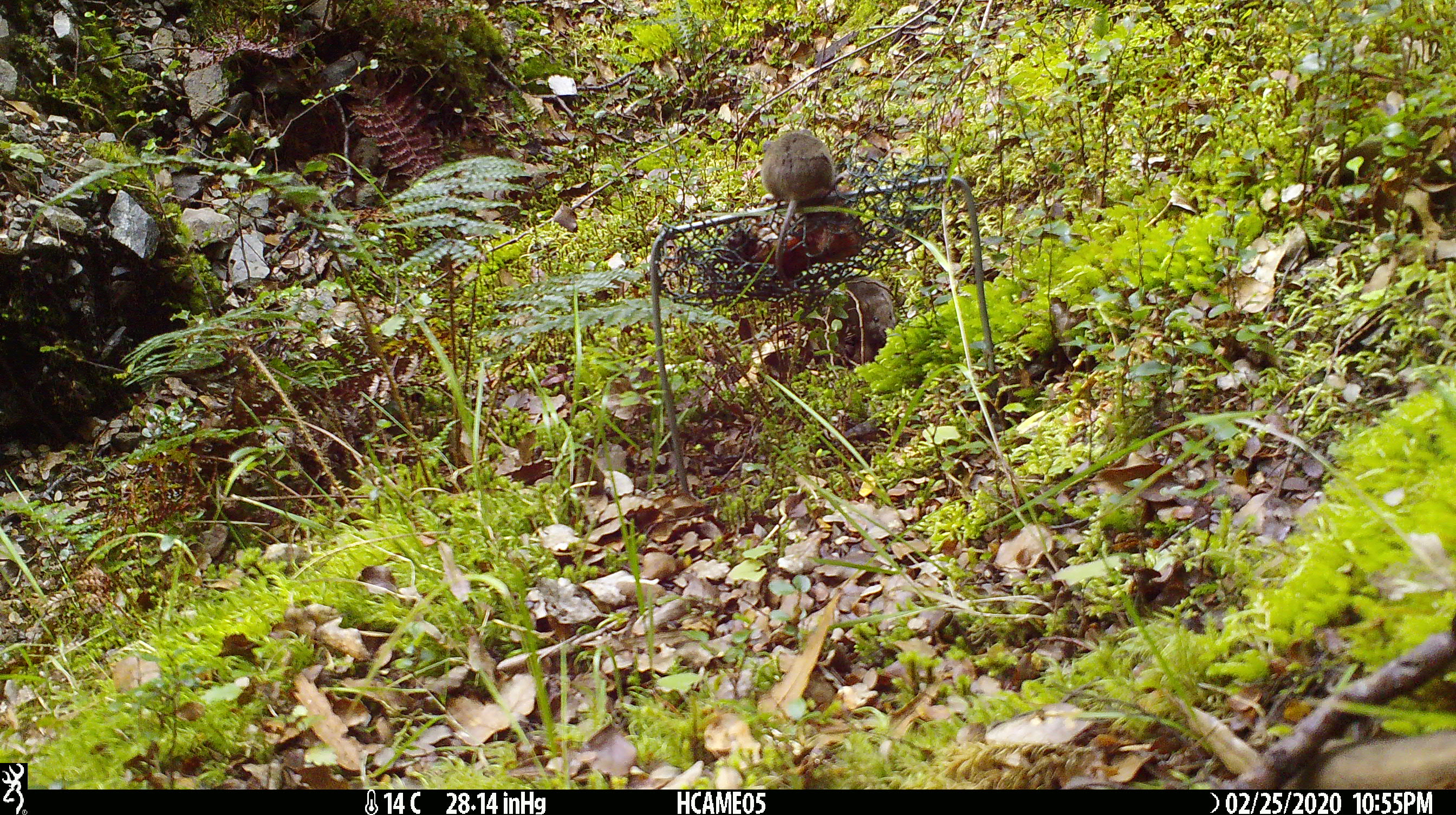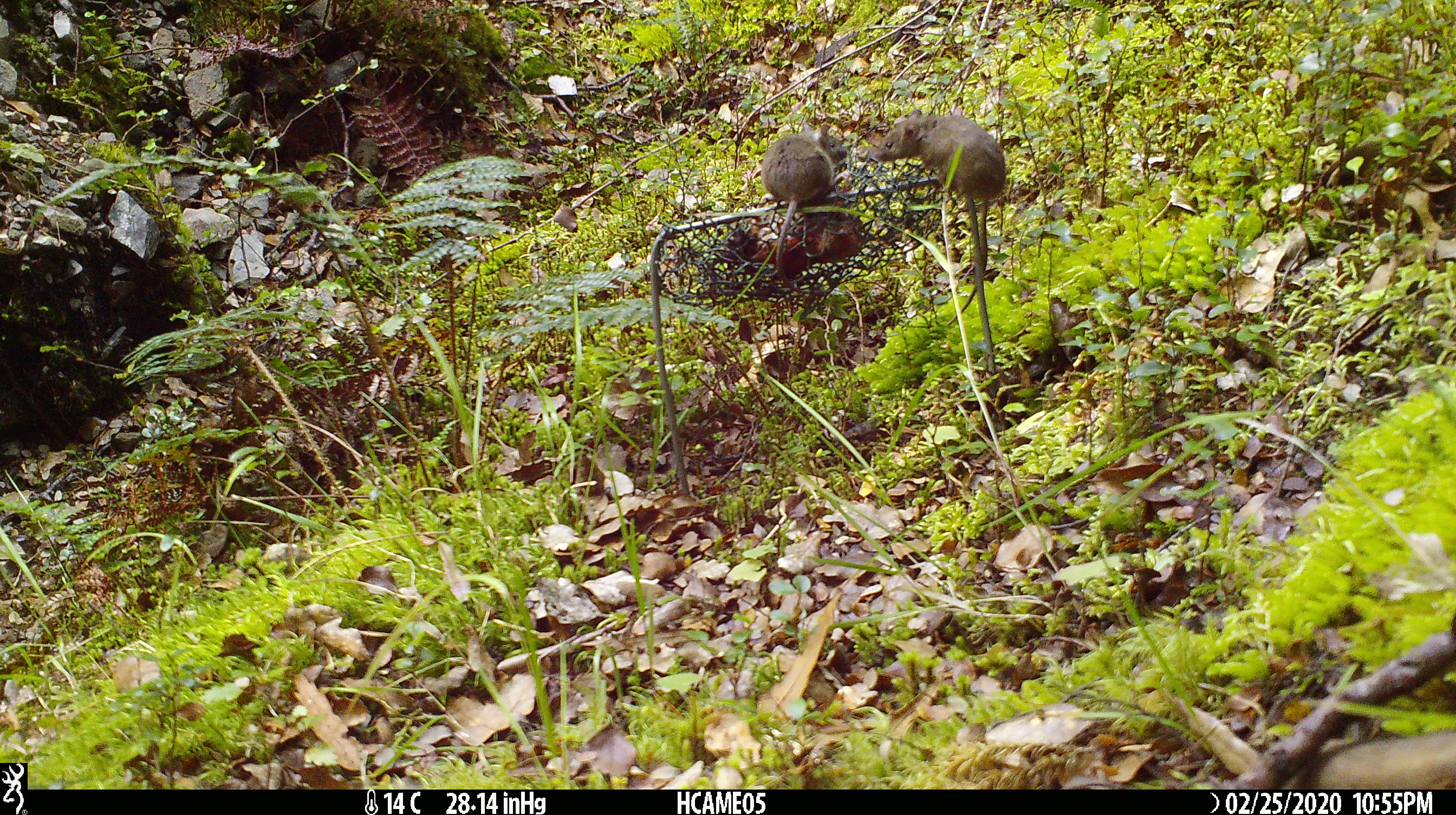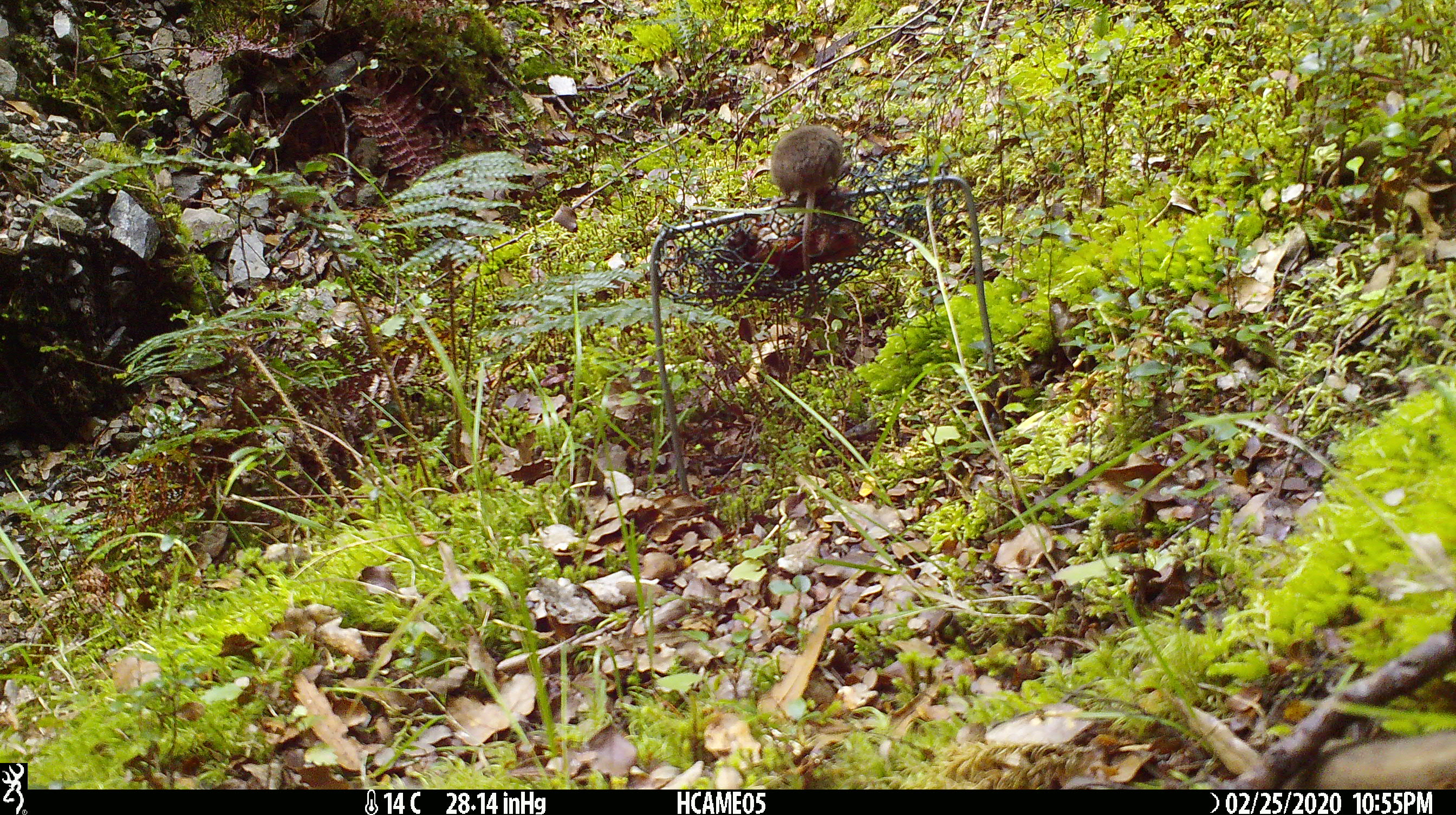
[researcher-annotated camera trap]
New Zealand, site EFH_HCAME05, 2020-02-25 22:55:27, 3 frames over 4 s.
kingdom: Animalia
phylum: Chordata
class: Mammalia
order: Rodentia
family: Muridae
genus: Mus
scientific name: Mus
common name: mouse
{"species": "mouse (Mus)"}